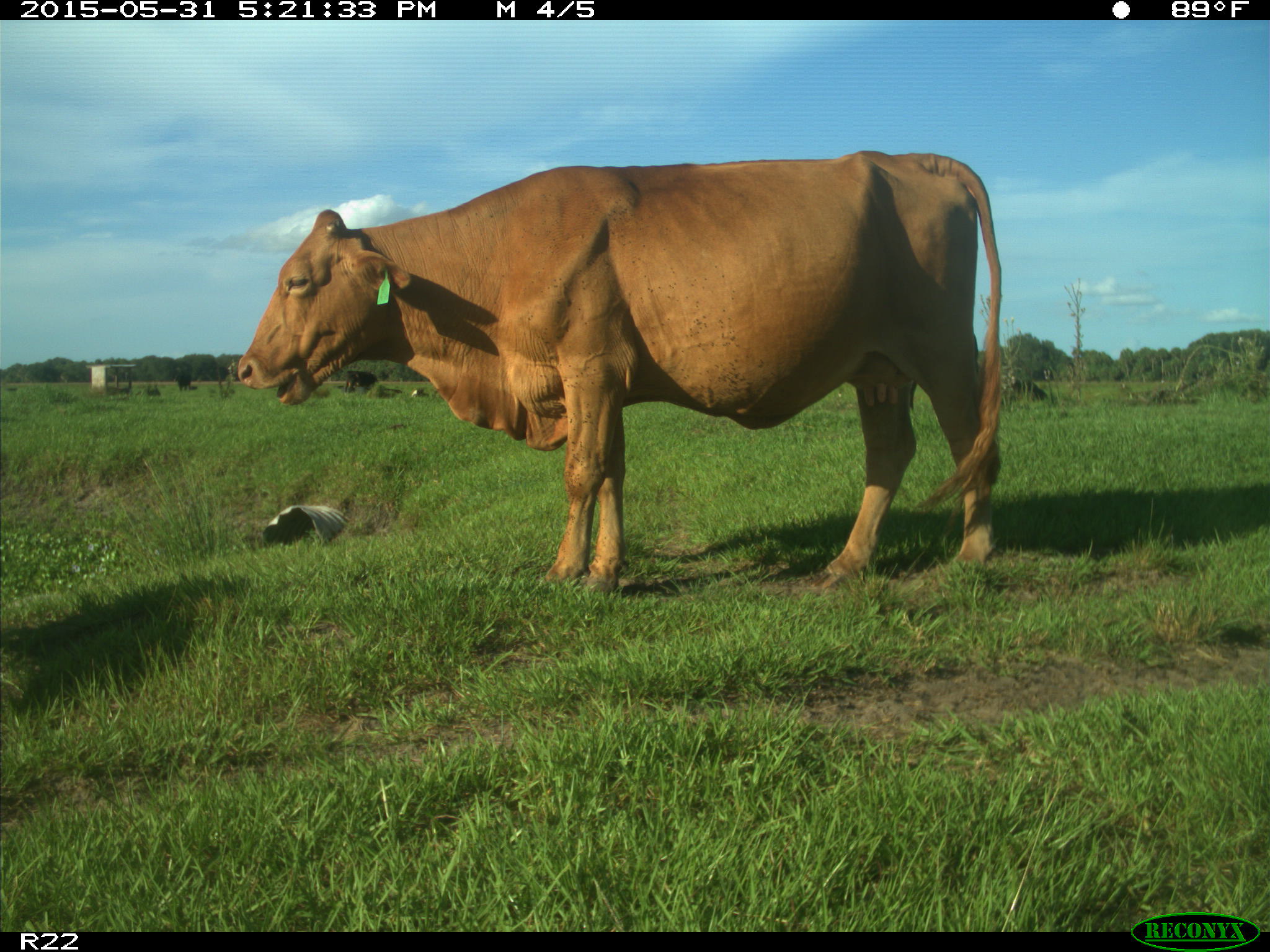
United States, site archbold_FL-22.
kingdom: Animalia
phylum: Chordata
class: Mammalia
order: Artiodactyla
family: Bovidae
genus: Bos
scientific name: Bos taurus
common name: domestic cow